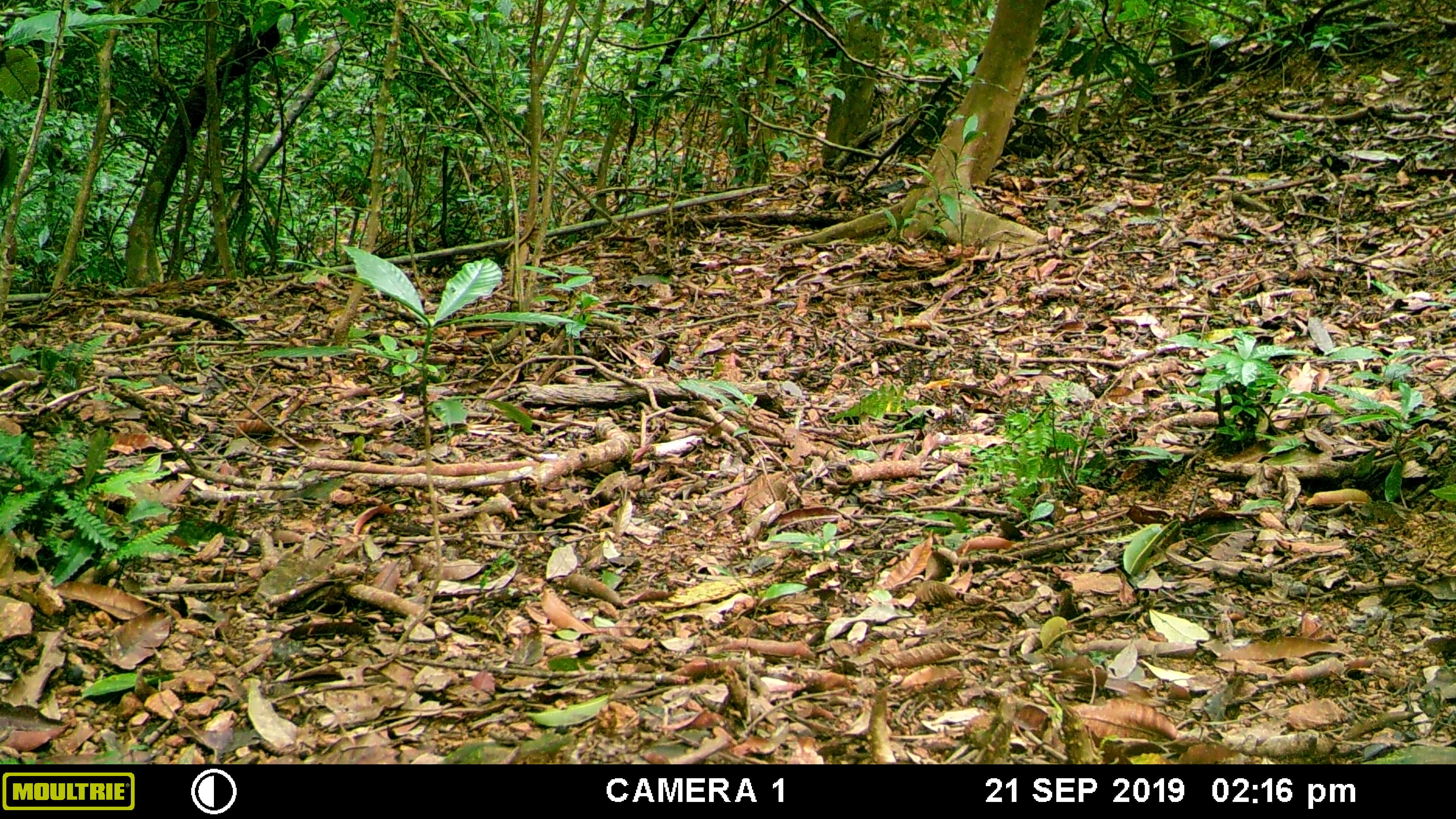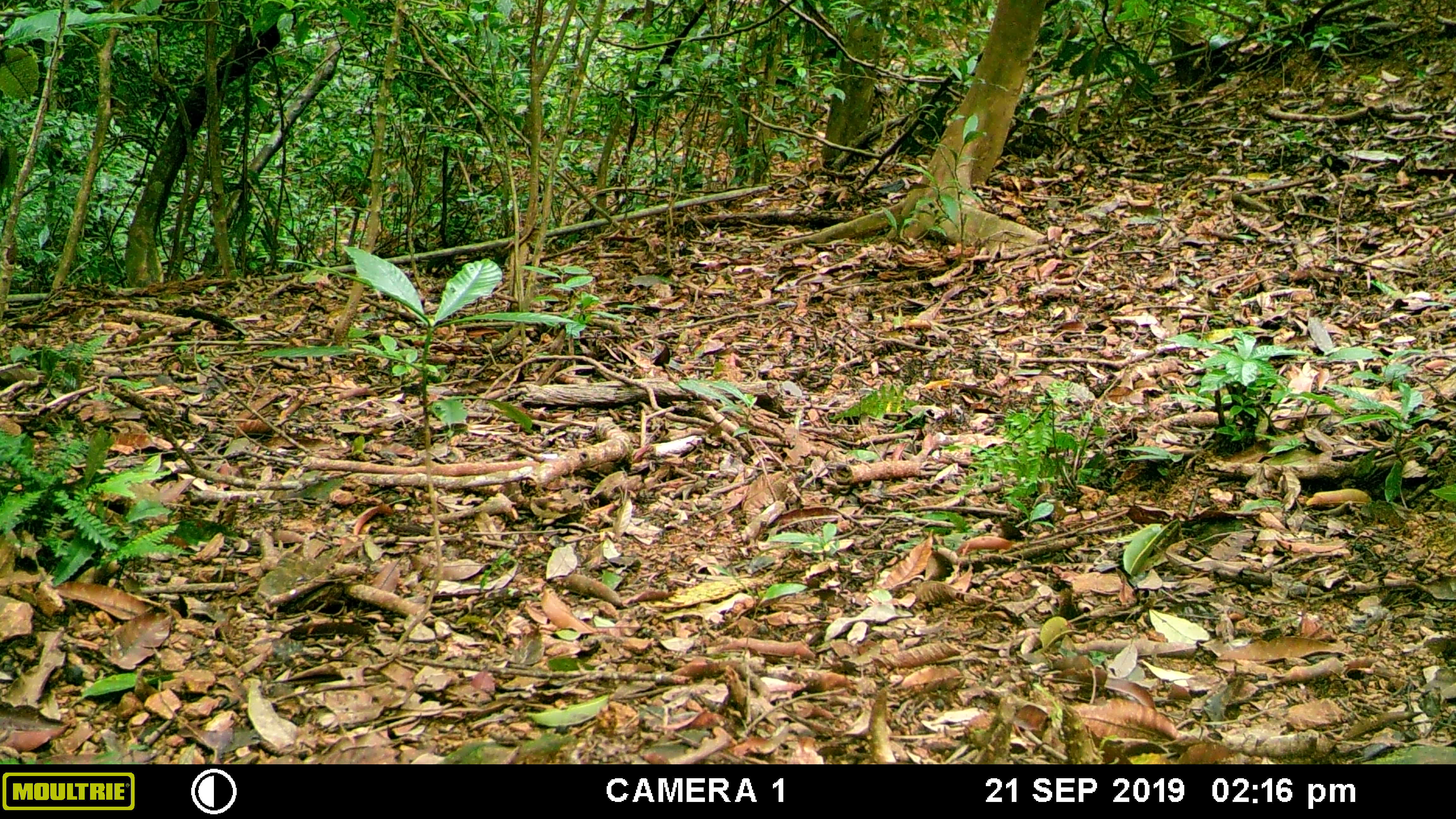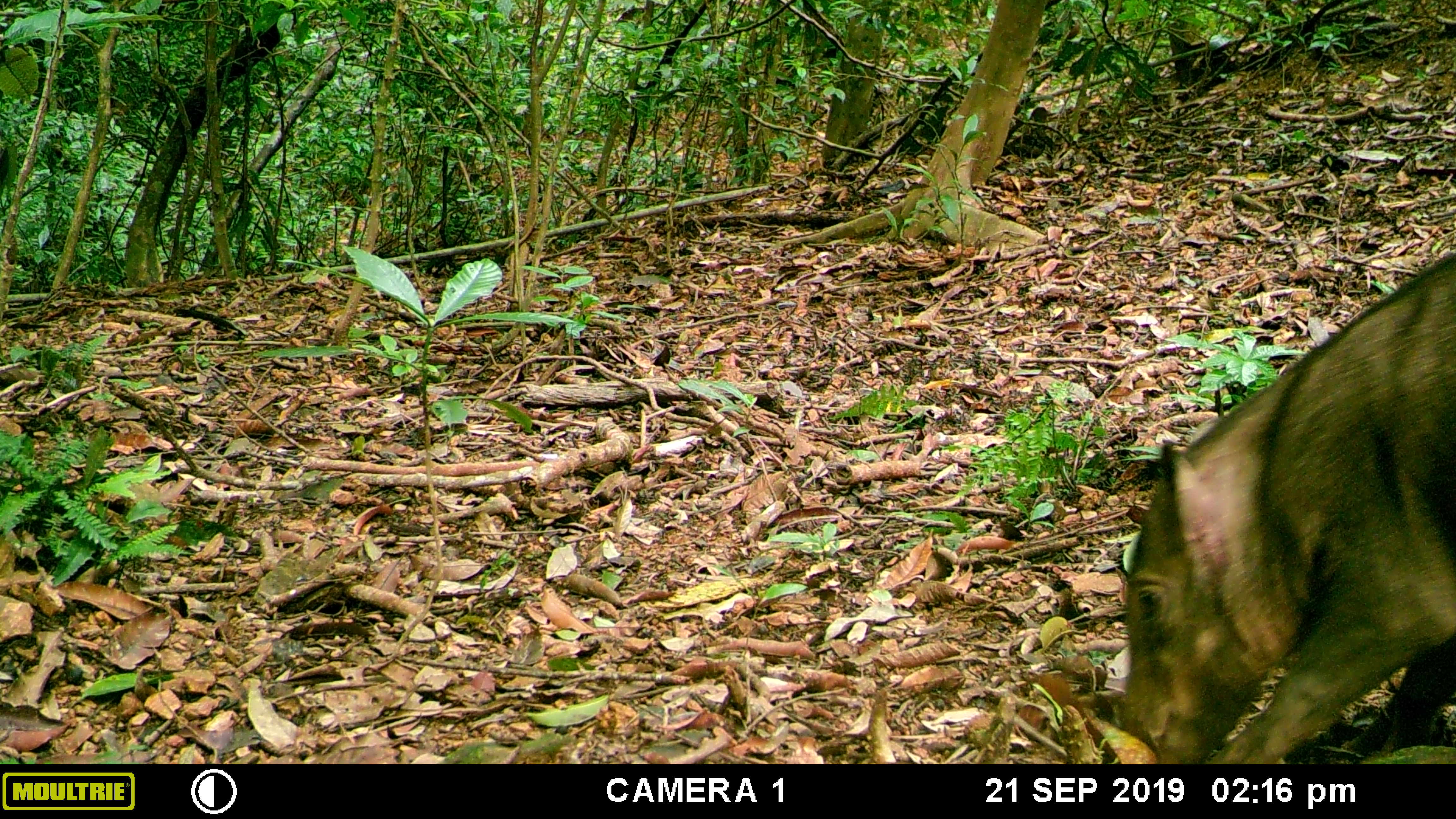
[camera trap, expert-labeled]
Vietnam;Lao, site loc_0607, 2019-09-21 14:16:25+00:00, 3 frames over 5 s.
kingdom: Animalia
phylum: Chordata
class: Mammalia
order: Artiodactyla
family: Suidae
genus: Sus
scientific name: Sus scrofa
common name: eurasian wild pig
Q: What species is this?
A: Eurasian wild pig (Sus scrofa).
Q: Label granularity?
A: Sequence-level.